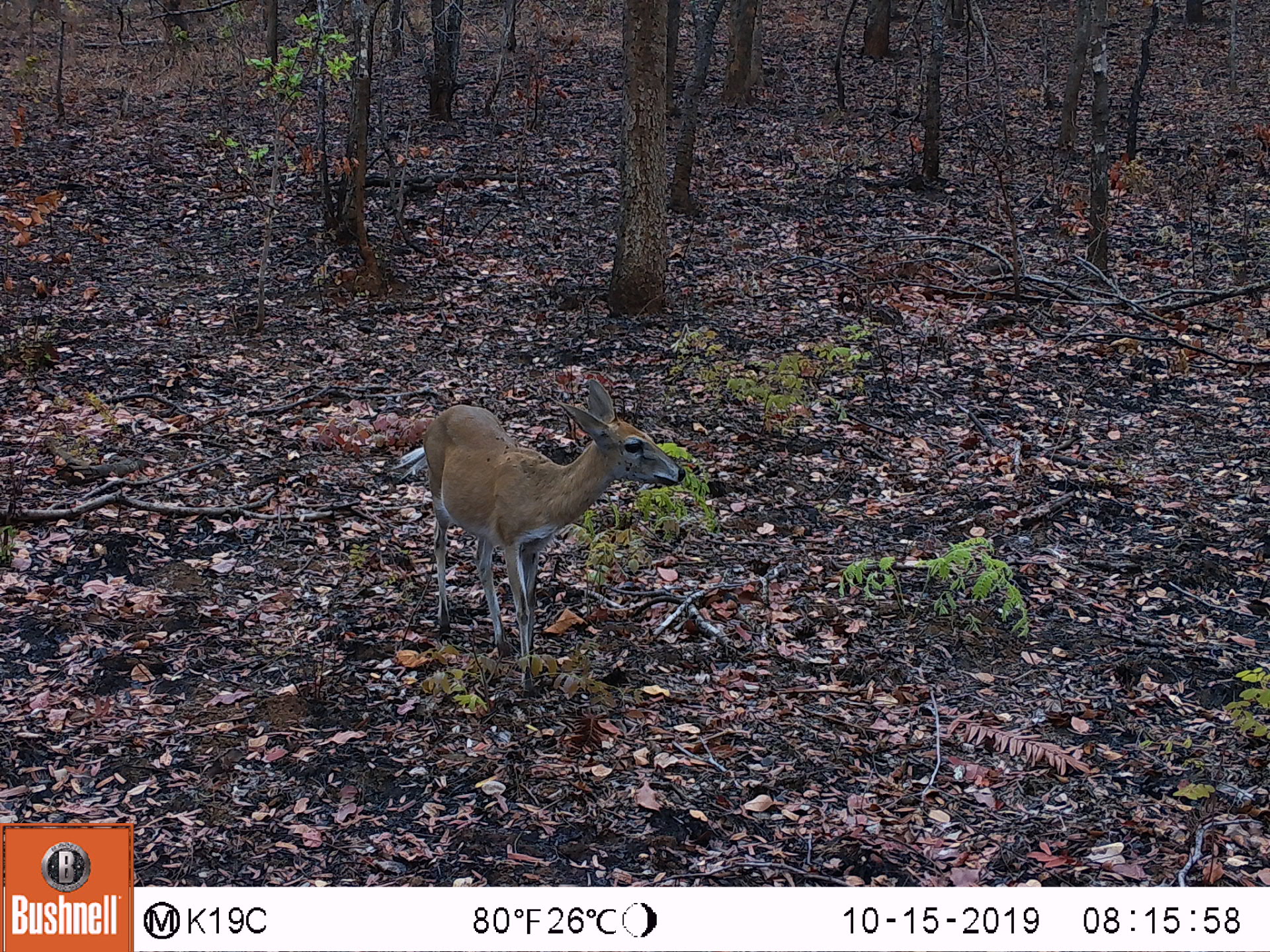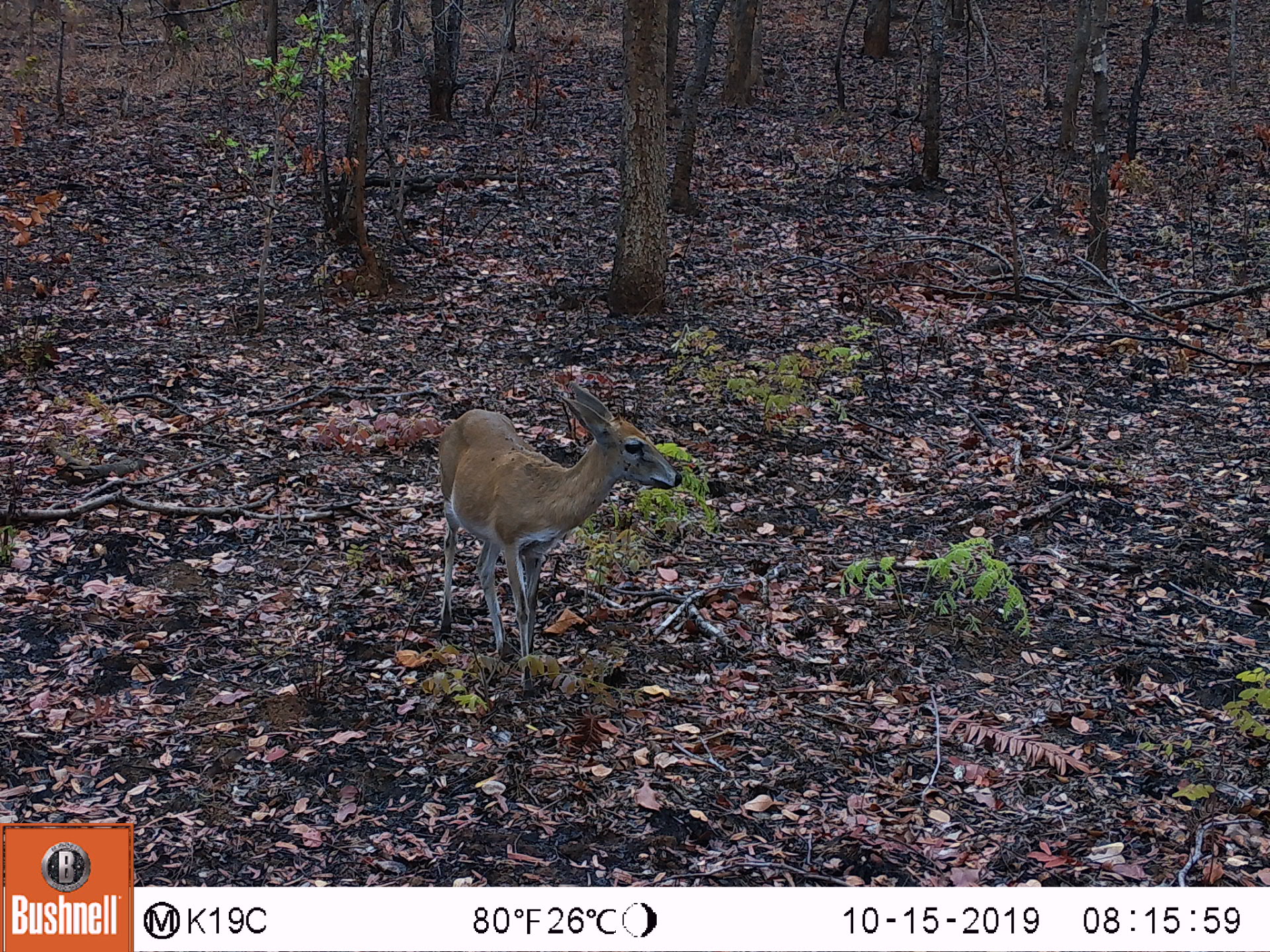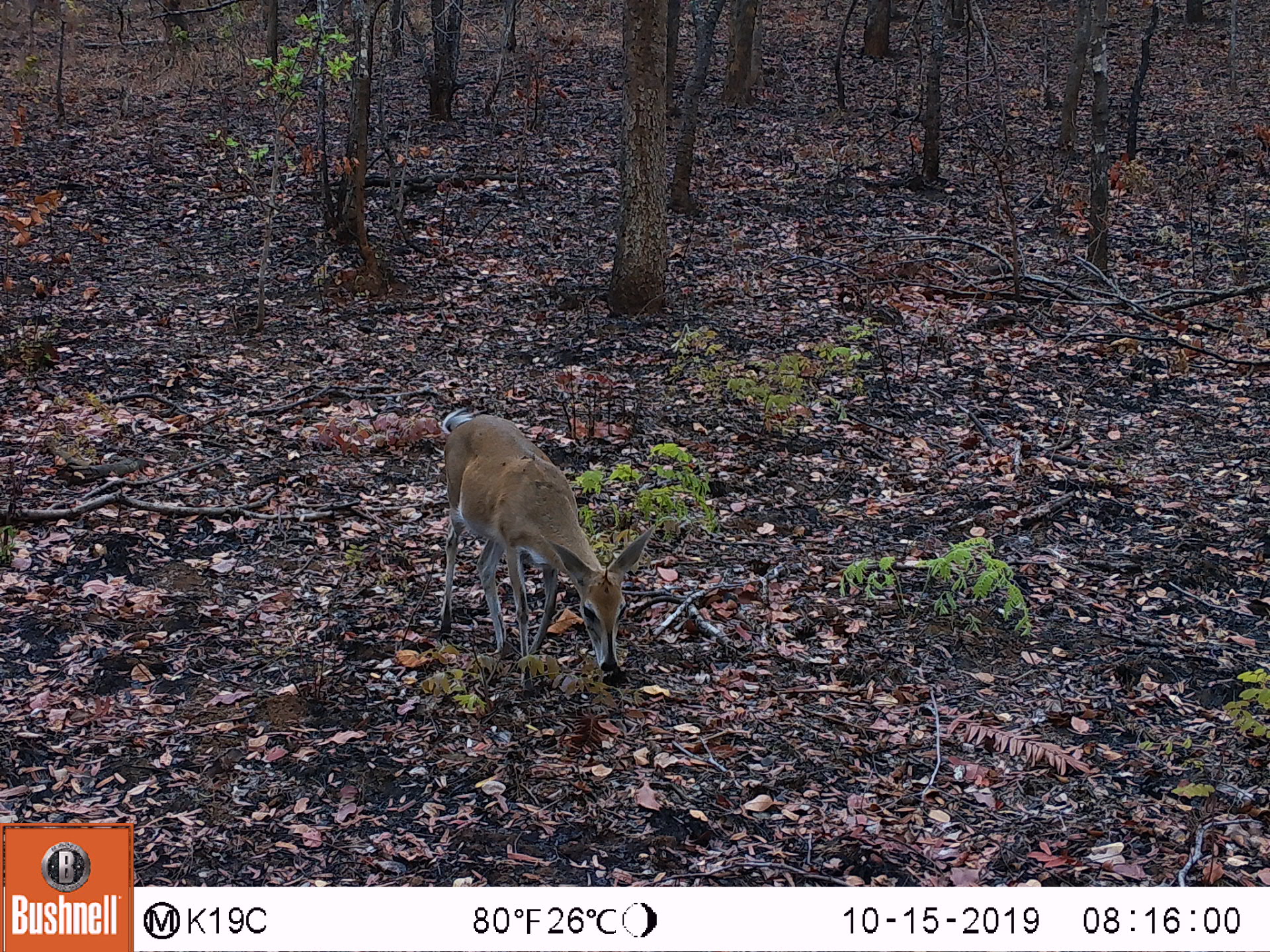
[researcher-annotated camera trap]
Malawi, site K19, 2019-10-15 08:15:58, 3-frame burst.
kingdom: Animalia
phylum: Chordata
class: Mammalia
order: Artiodactyla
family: Bovidae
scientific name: Antilopinae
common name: small antelope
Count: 1.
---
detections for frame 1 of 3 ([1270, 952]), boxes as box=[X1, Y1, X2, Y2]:
small antelope: box=[423, 383, 685, 684]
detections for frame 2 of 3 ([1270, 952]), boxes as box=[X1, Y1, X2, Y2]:
small antelope: box=[438, 376, 683, 689]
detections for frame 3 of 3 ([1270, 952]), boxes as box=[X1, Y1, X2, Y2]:
small antelope: box=[438, 406, 655, 675]